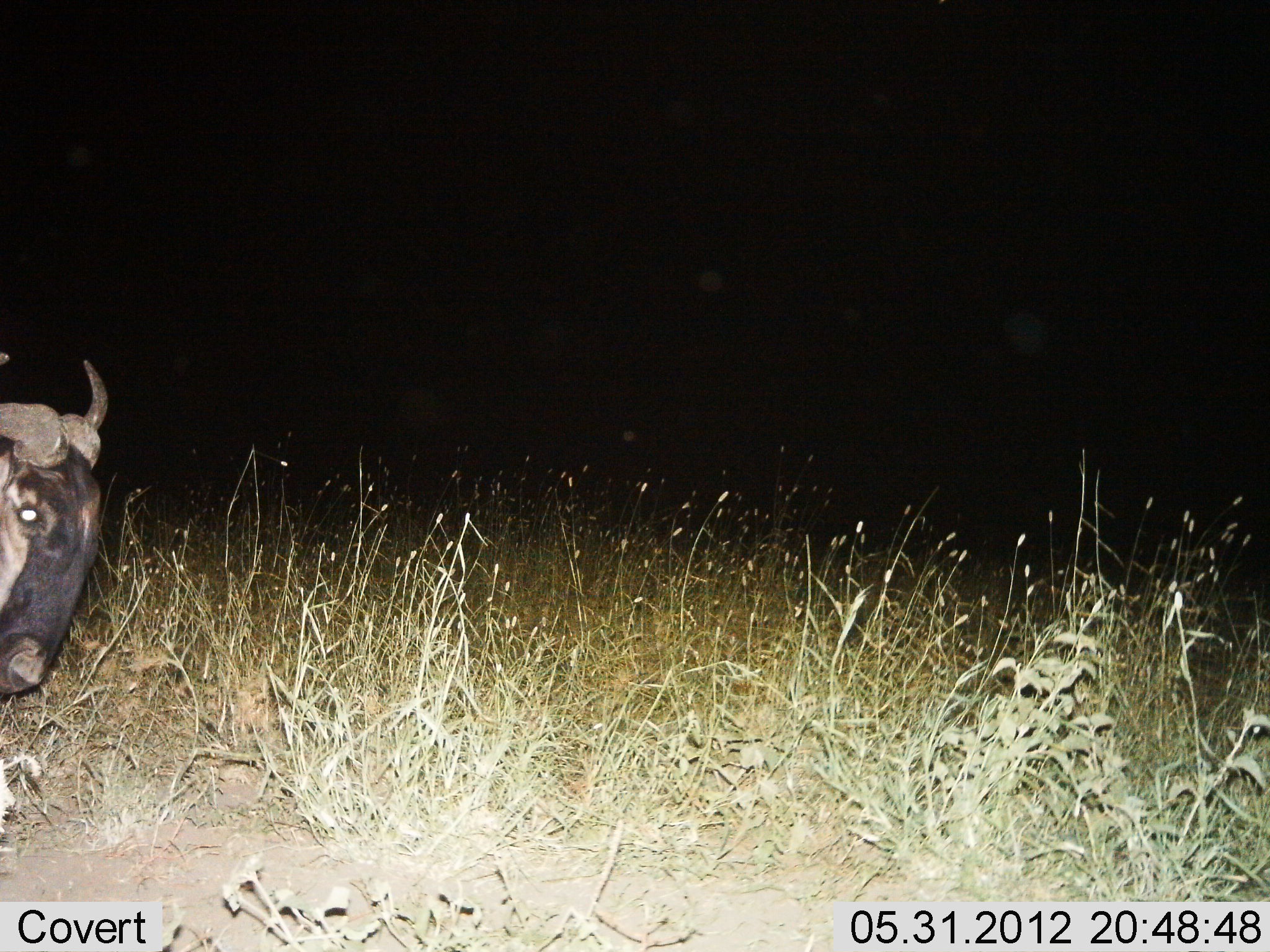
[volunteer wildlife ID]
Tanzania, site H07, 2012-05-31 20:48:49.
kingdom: Animalia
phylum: Chordata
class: Mammalia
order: Artiodactyla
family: Bovidae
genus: Connochaetes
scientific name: Connochaetes taurinus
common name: blue wildebeest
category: wildebeest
Wildebeest (blue wildebeest) (Connochaetes taurinus), count 1. Behavior (volunteer vote fractions): standing 40%, resting 0%, moving 60%, interacting 0%. Young present (vote fraction): 0%. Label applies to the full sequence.